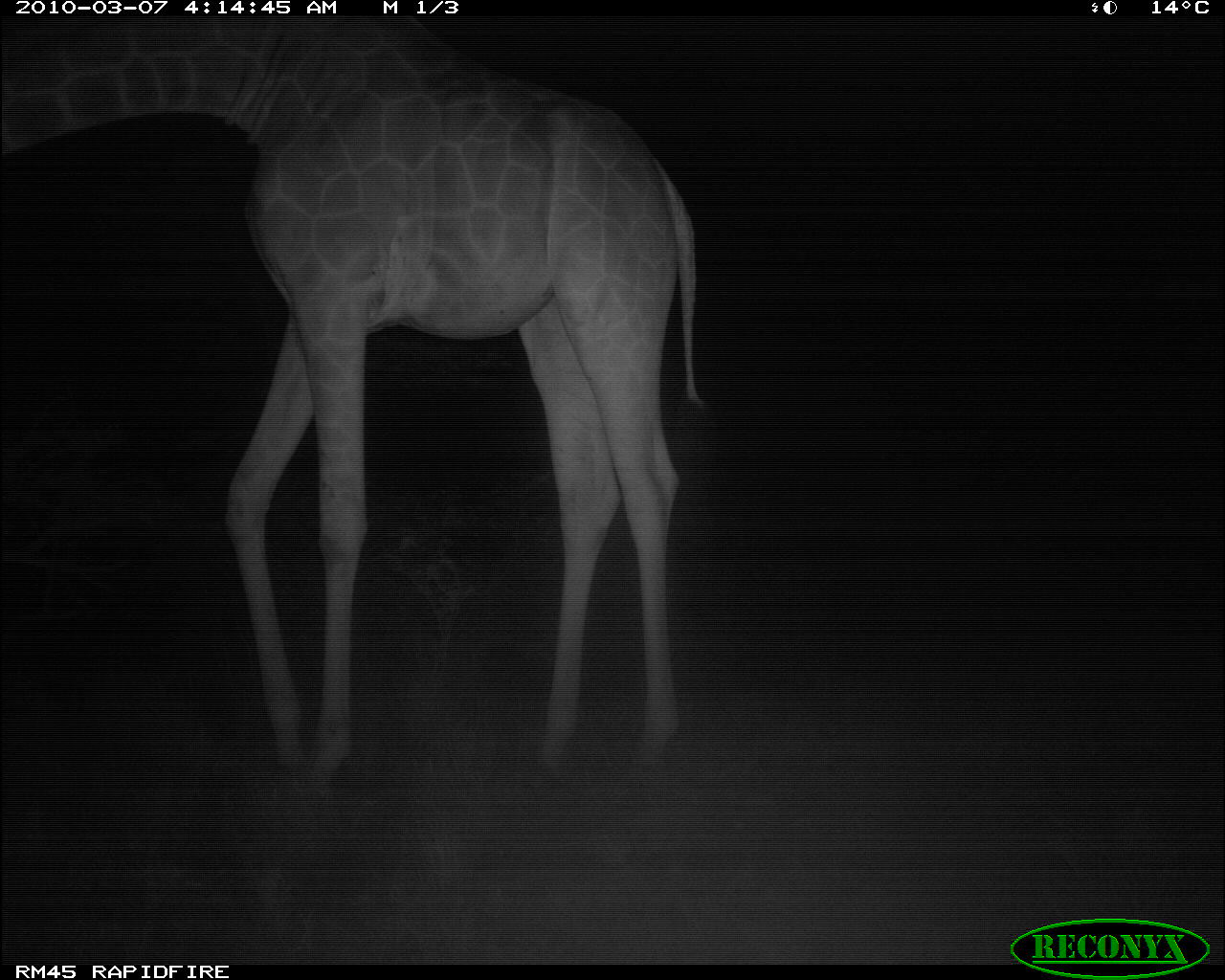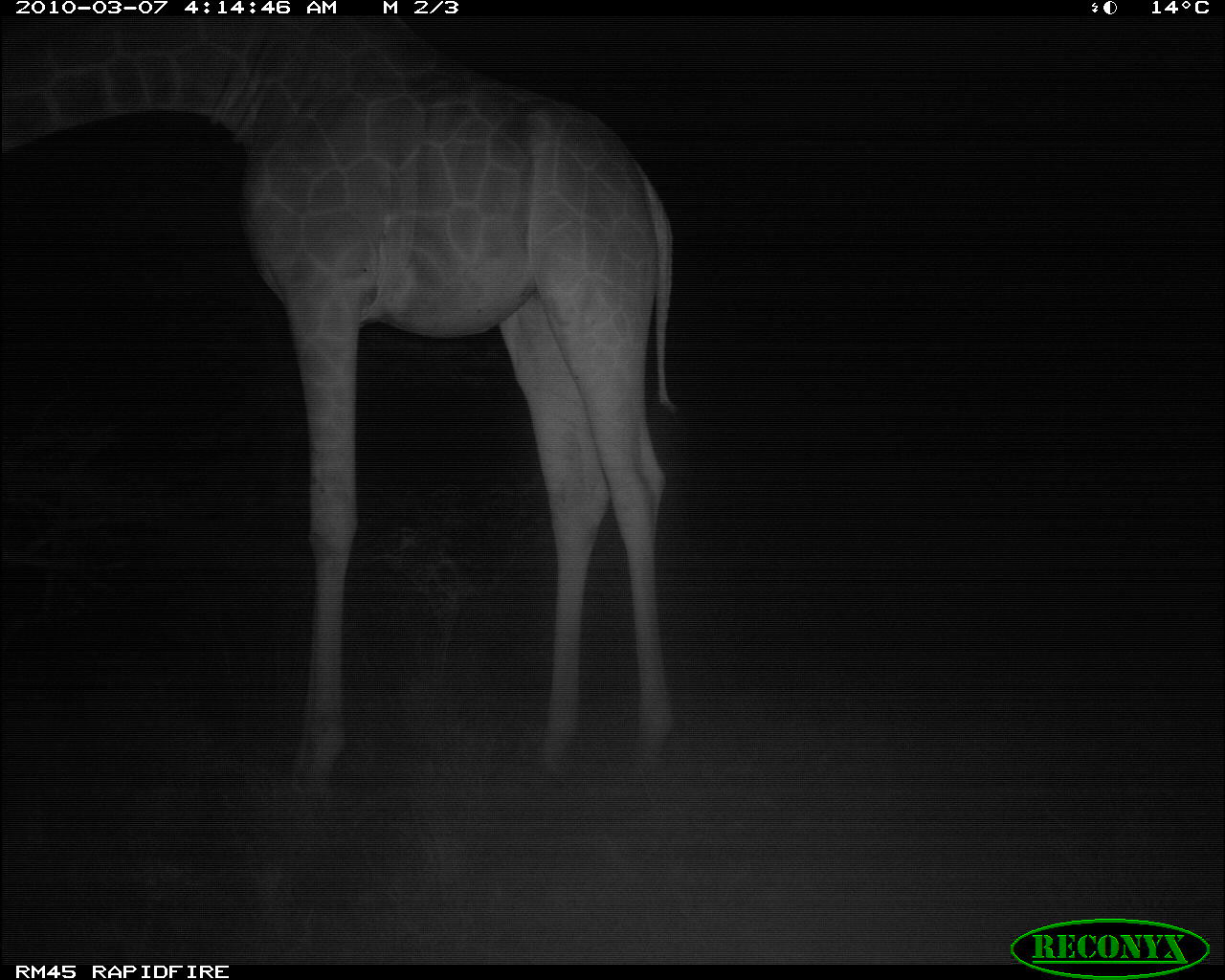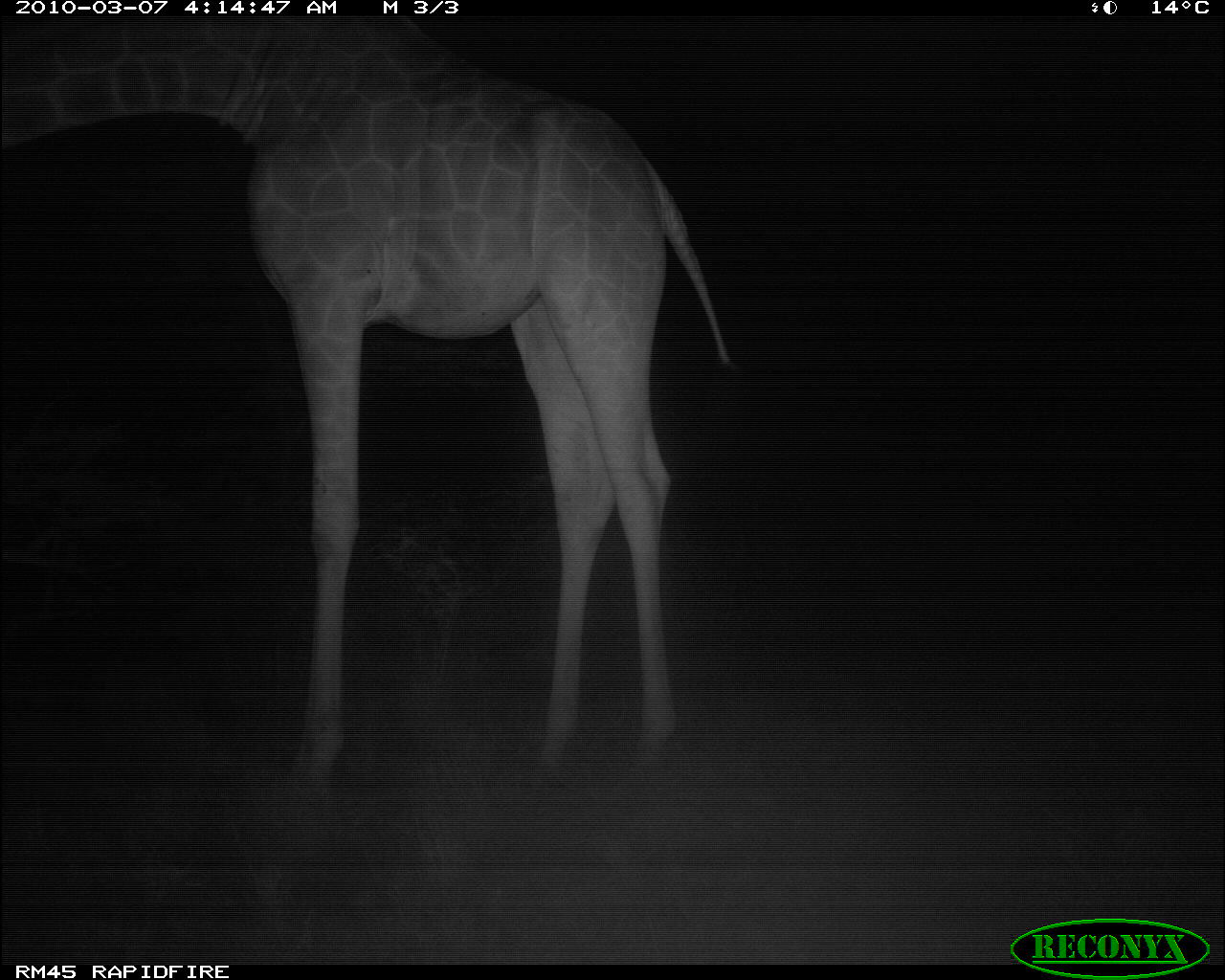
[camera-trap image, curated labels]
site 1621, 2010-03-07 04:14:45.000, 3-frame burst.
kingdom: Animalia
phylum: Chordata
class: Mammalia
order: Artiodactyla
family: Giraffidae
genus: Giraffa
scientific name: Giraffa camelopardalis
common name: giraffe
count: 1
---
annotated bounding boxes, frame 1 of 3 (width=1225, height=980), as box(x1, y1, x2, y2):
giraffa camelopardalis: box(3, 19, 711, 812)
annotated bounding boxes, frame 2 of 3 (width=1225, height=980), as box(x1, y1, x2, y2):
giraffa camelopardalis: box(0, 15, 683, 802)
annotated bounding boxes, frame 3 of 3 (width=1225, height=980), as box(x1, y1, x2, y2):
giraffa camelopardalis: box(0, 16, 735, 771)